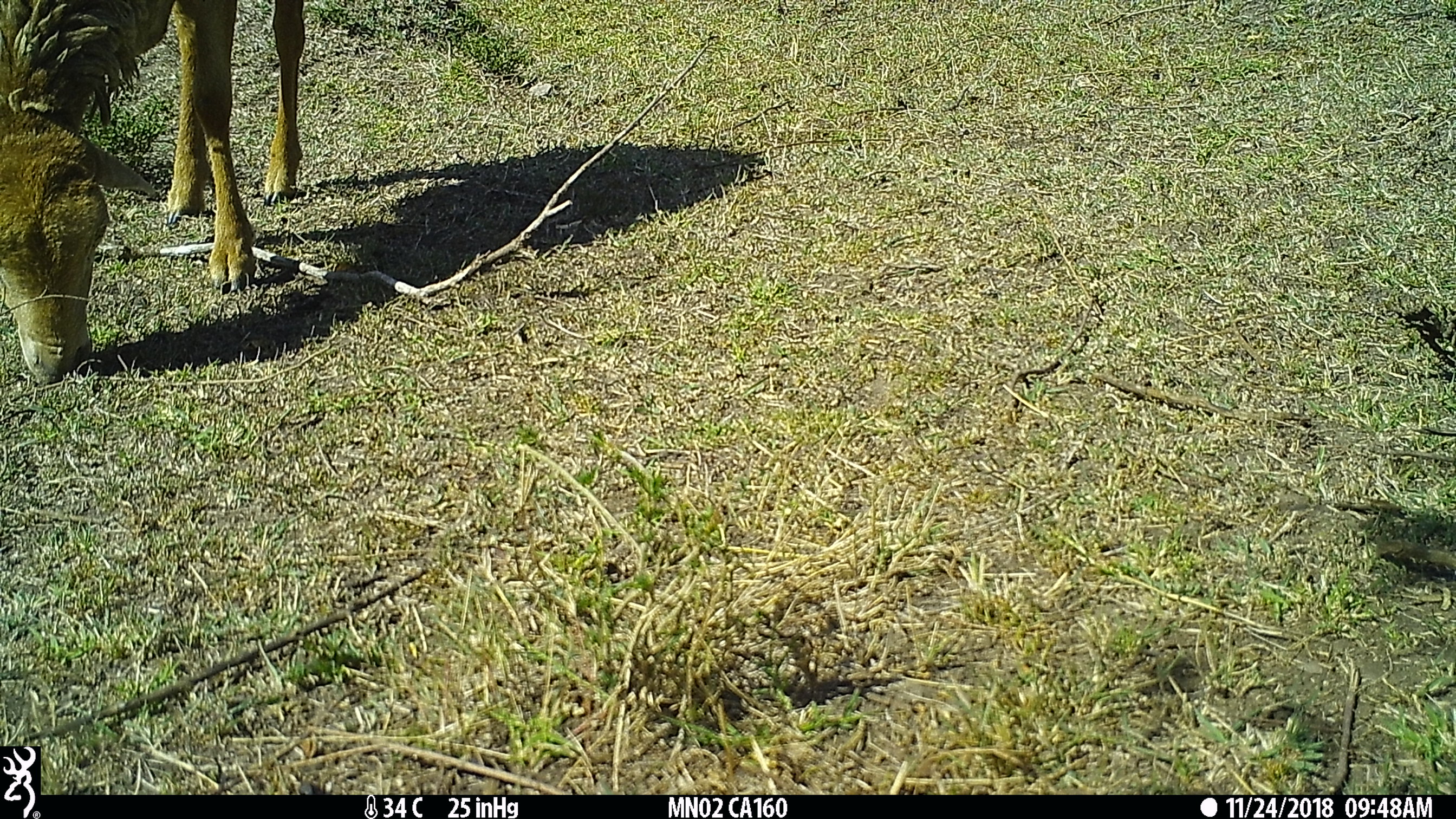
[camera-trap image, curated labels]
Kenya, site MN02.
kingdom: Animalia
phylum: Chordata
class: Mammalia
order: Artiodactyla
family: Bovidae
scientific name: Bovidae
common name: sheep or goat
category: shoat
Shoat (sheep or goat) (Bovidae).